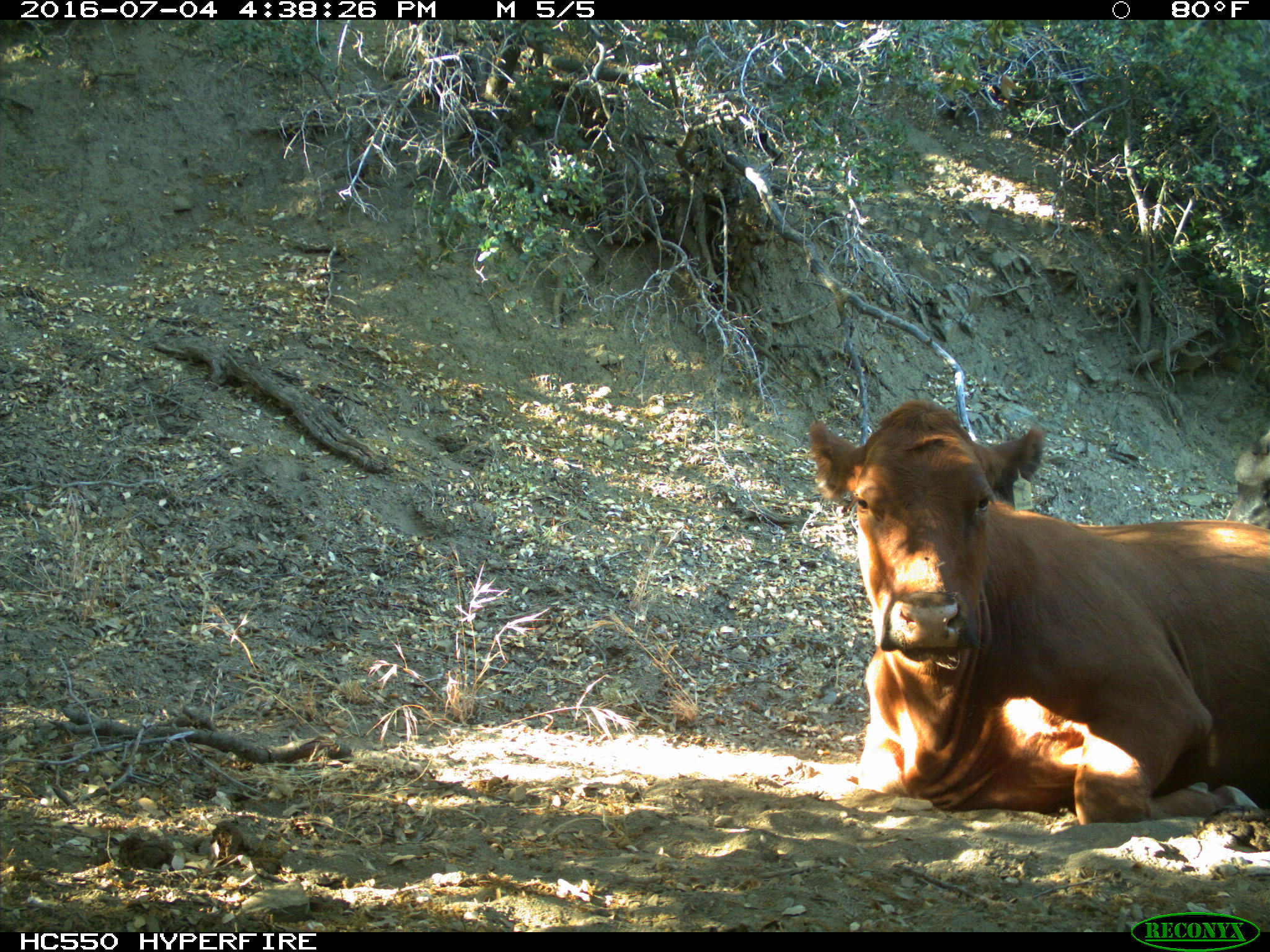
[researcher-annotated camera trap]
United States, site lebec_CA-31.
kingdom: Animalia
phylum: Chordata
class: Mammalia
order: Artiodactyla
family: Bovidae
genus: Bos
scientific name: Bos taurus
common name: domestic cow